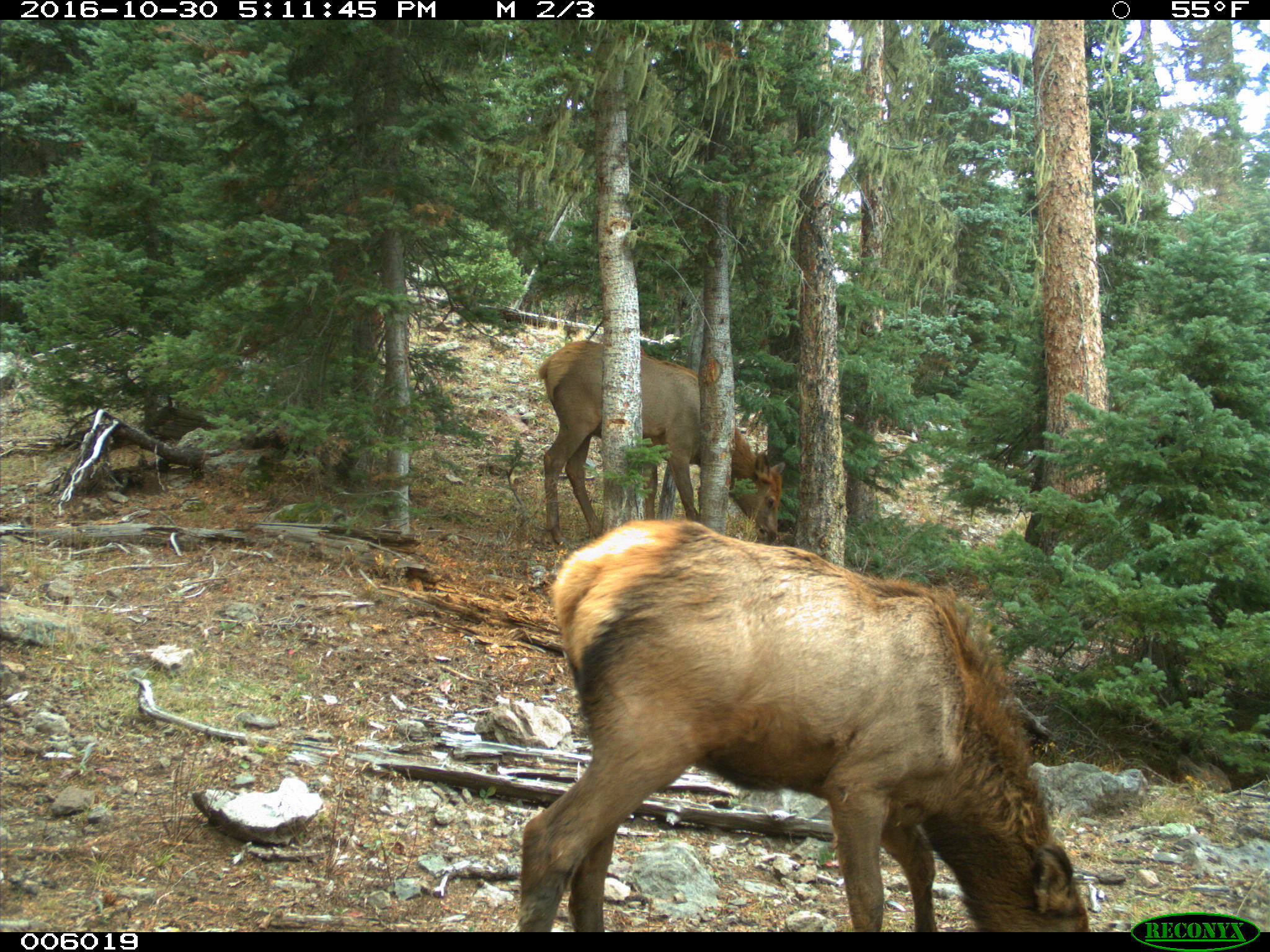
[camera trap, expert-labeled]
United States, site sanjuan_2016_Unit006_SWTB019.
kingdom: Animalia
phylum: Chordata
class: Mammalia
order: Artiodactyla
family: Cervidae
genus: Cervus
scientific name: Cervus elaphus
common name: red deer